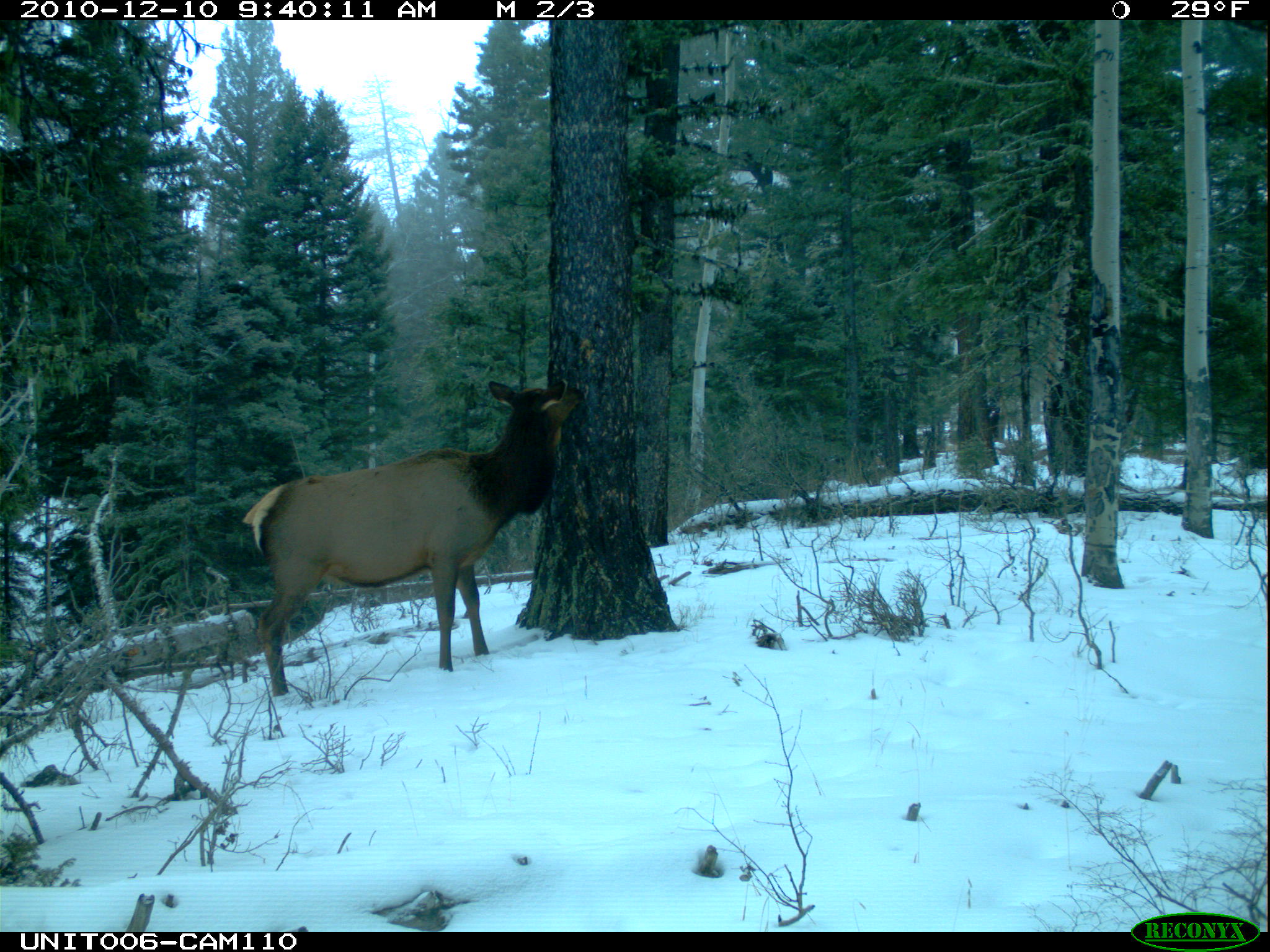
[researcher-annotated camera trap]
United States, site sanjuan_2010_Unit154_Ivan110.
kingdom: Animalia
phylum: Chordata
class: Mammalia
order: Artiodactyla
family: Cervidae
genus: Cervus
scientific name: Cervus elaphus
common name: red deer